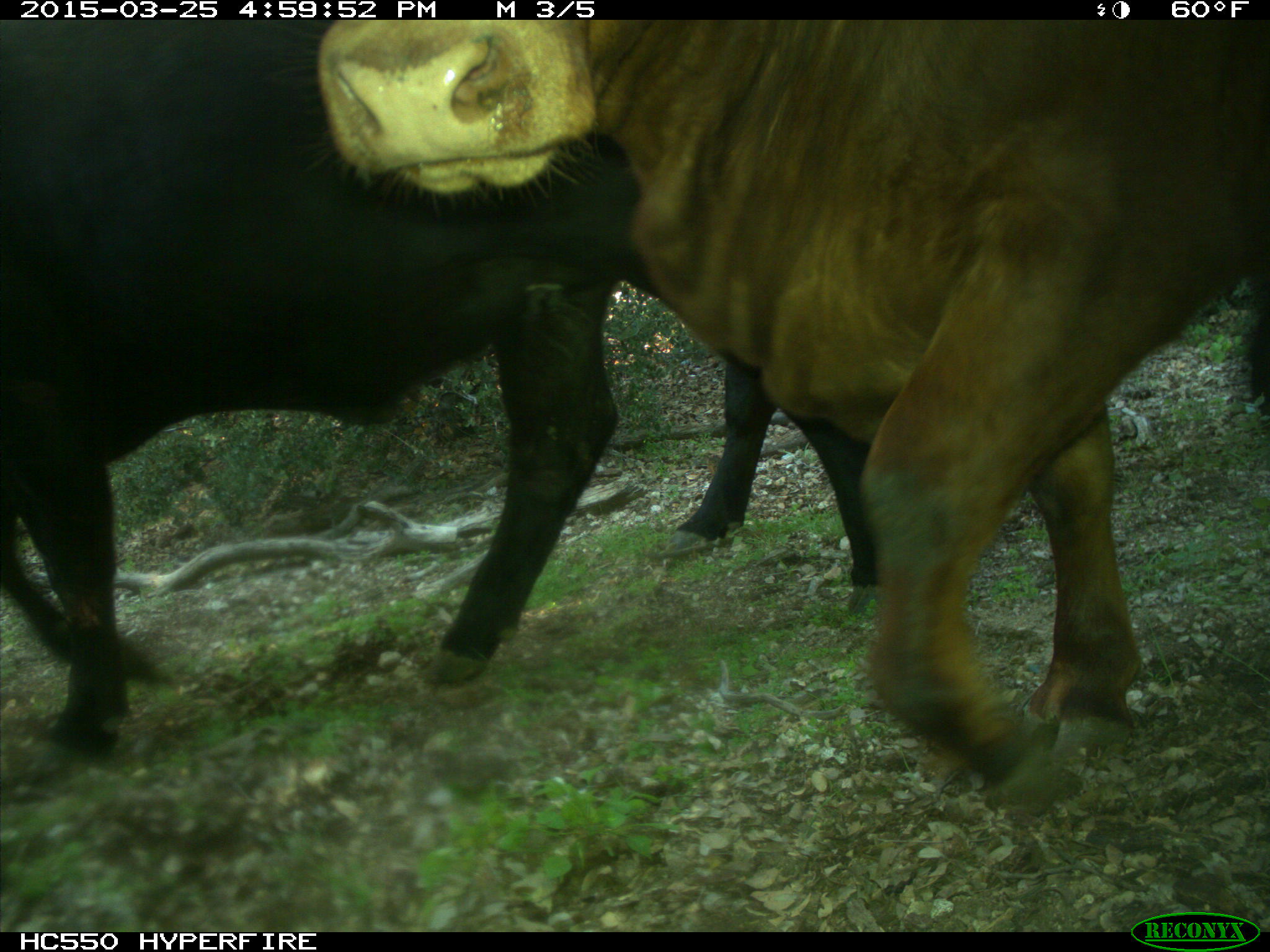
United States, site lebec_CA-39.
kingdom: Animalia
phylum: Chordata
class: Mammalia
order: Artiodactyla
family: Bovidae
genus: Bos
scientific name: Bos taurus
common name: domestic cow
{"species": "Bos taurus (domestic cow)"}